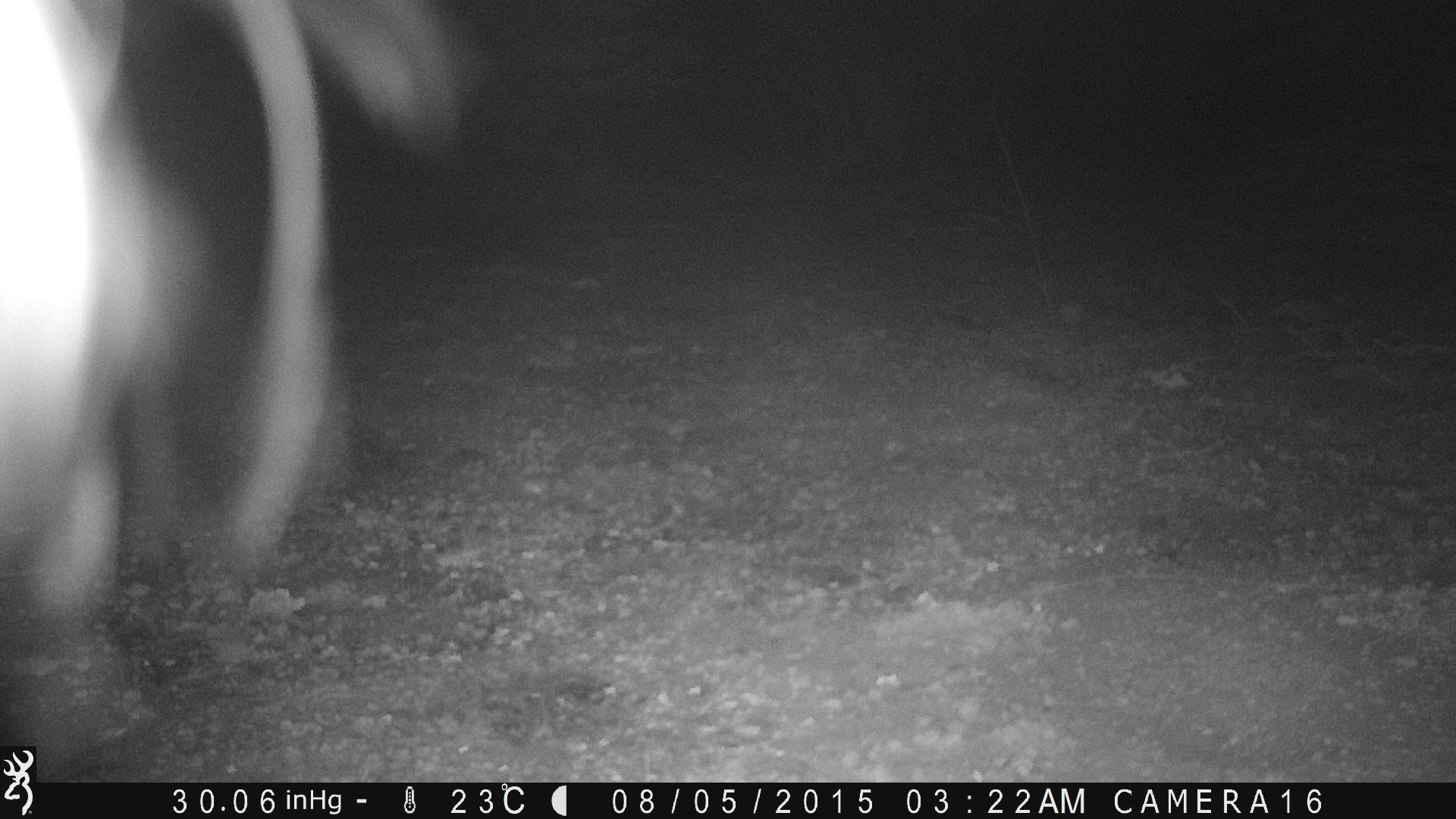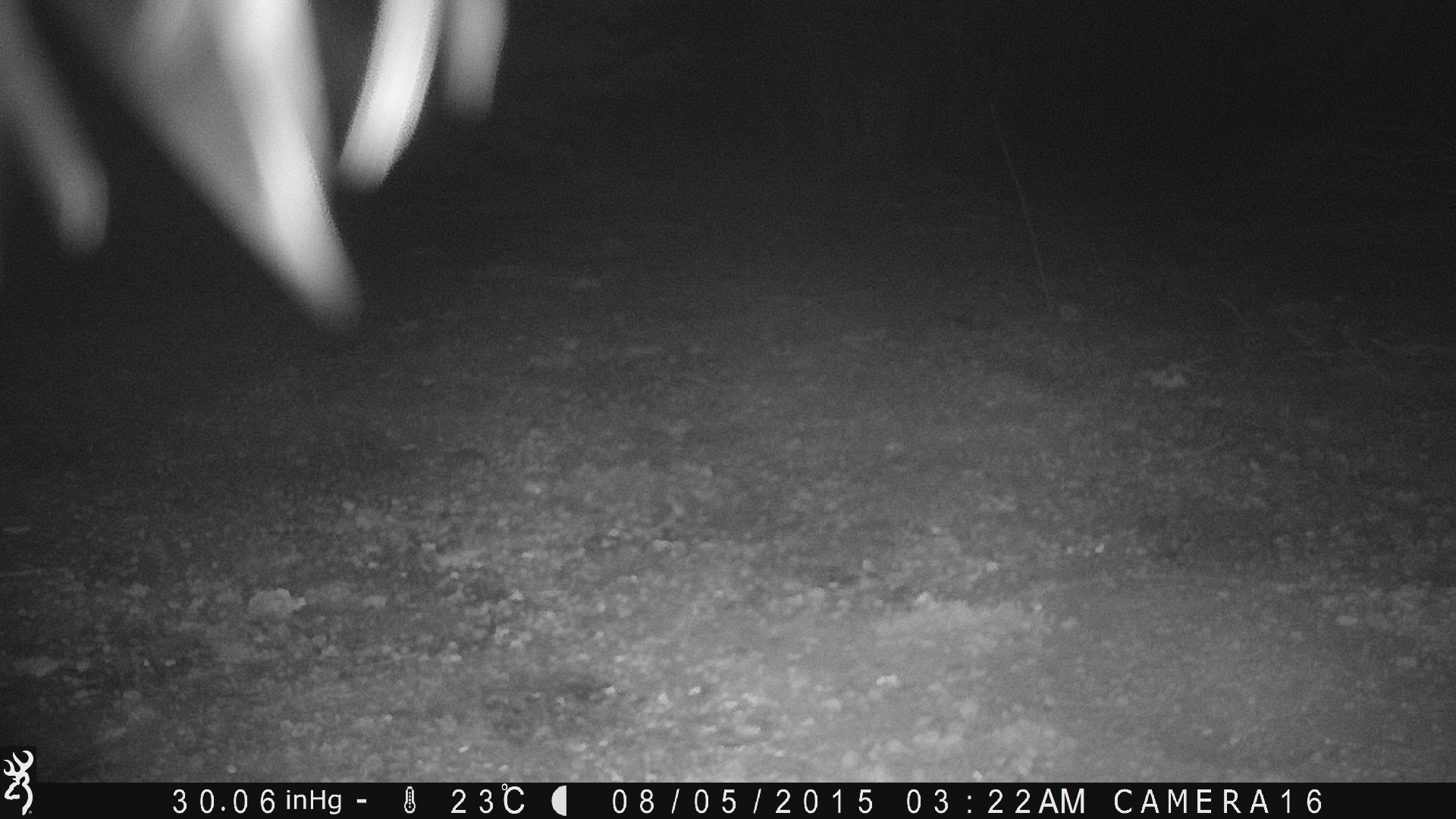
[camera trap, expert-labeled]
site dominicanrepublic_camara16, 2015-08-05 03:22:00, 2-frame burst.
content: unidentified animal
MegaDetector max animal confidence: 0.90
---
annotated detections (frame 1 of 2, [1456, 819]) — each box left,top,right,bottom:
unknown: 1,3,478,762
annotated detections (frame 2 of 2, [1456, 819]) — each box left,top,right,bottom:
unknown: 0,9,502,343